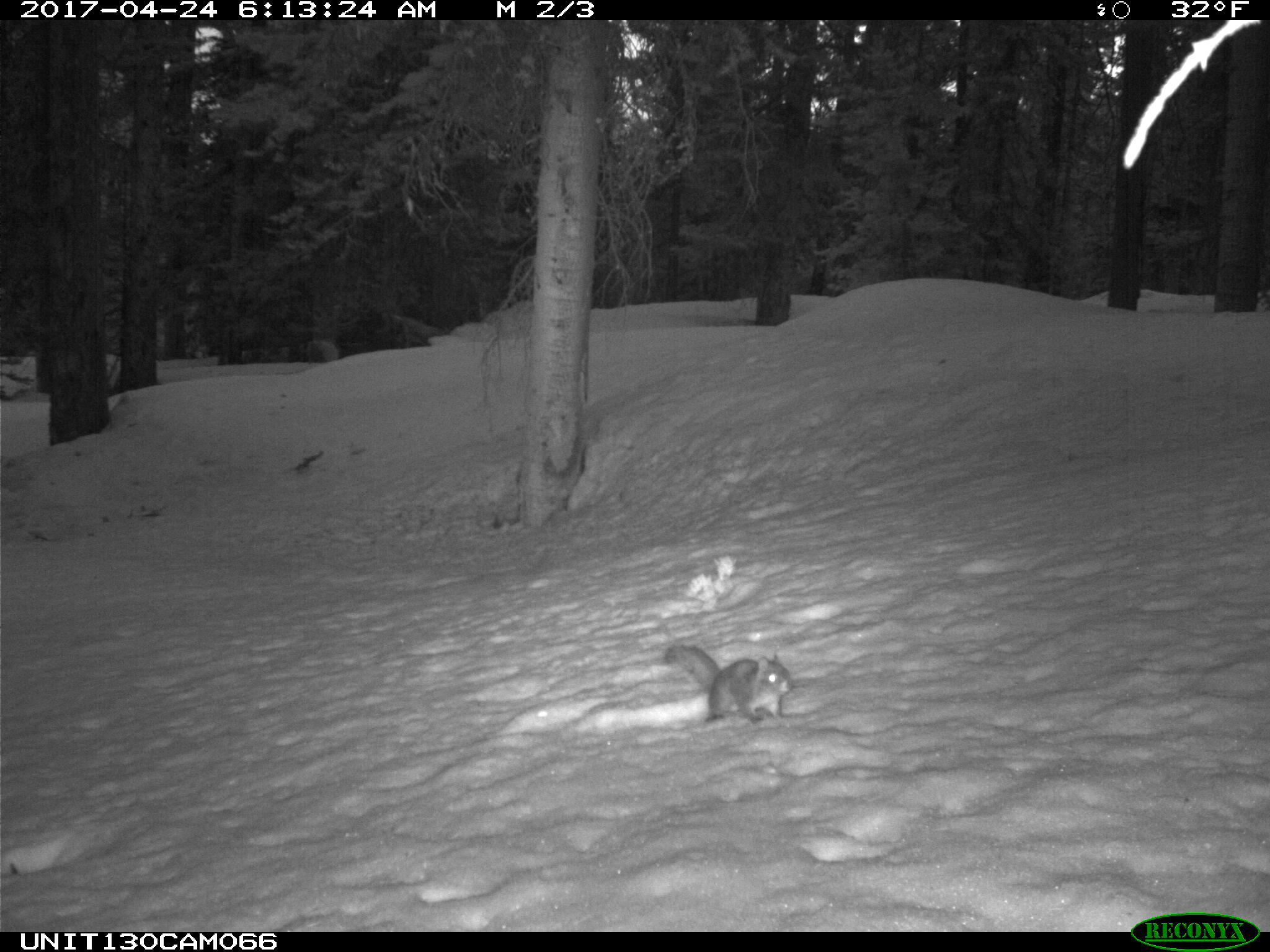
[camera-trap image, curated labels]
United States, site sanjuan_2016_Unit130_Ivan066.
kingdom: Animalia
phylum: Chordata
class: Mammalia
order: Rodentia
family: Sciuridae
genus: Tamiasciurus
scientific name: Tamiasciurus hudsonicus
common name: american red squirrel